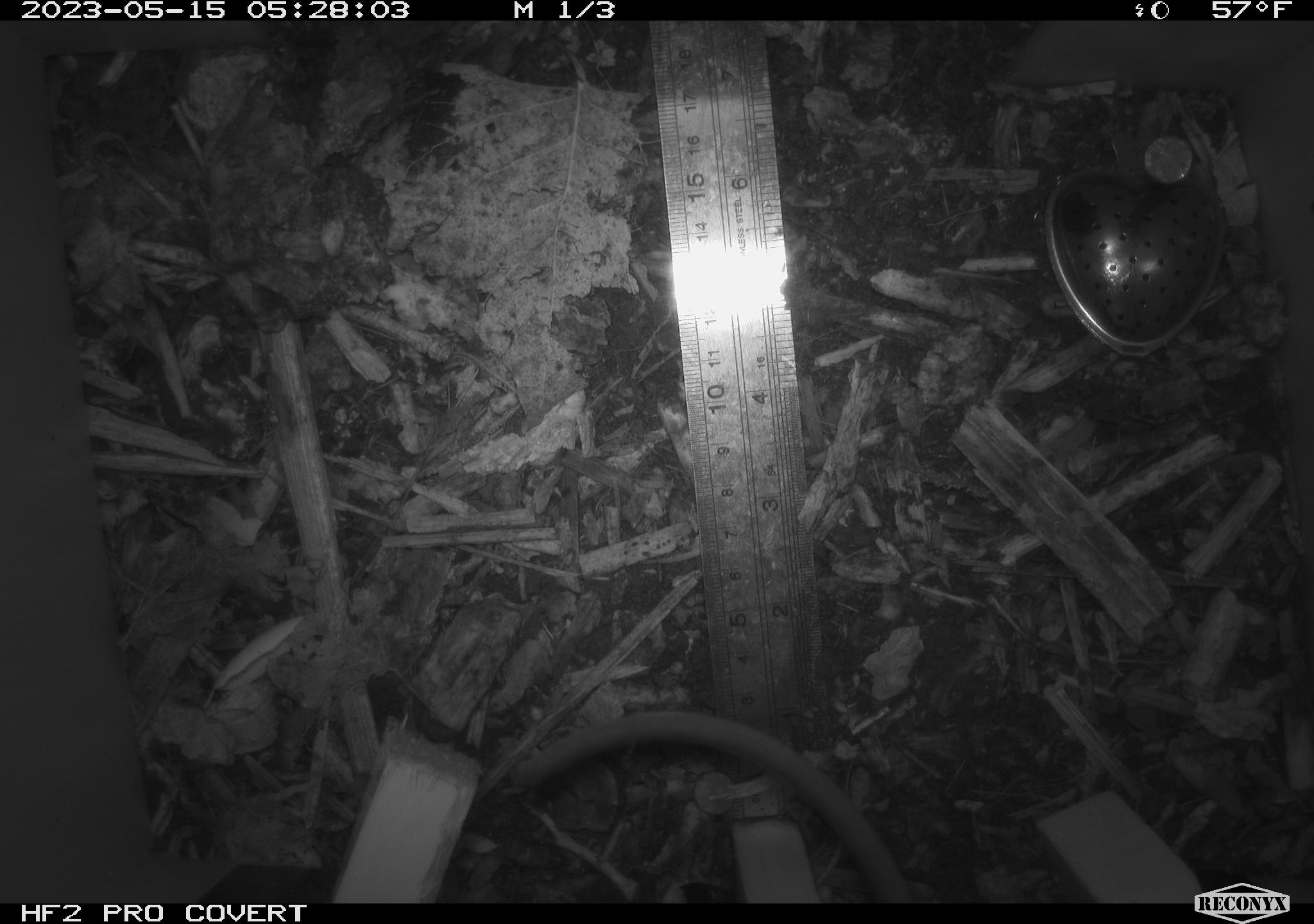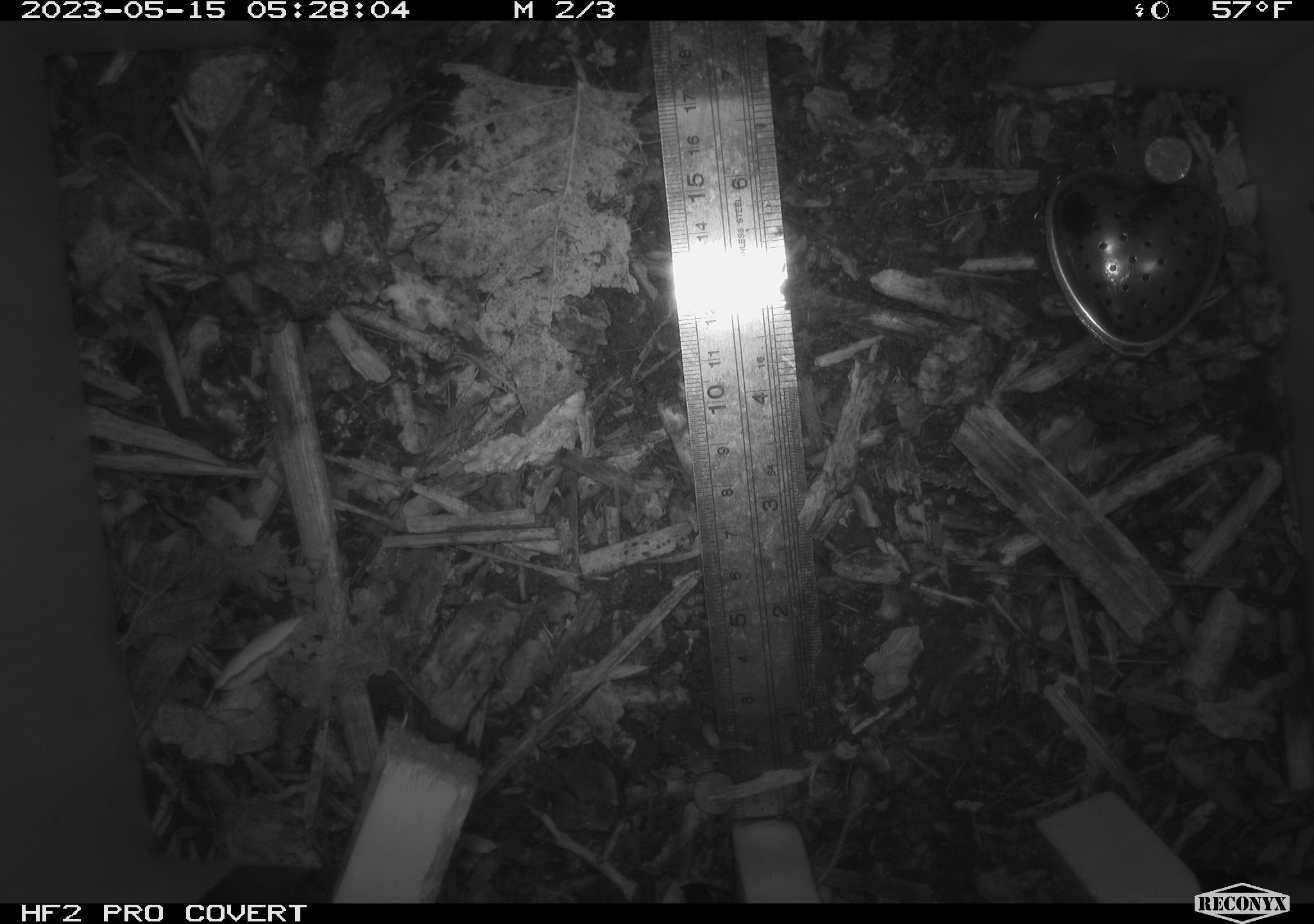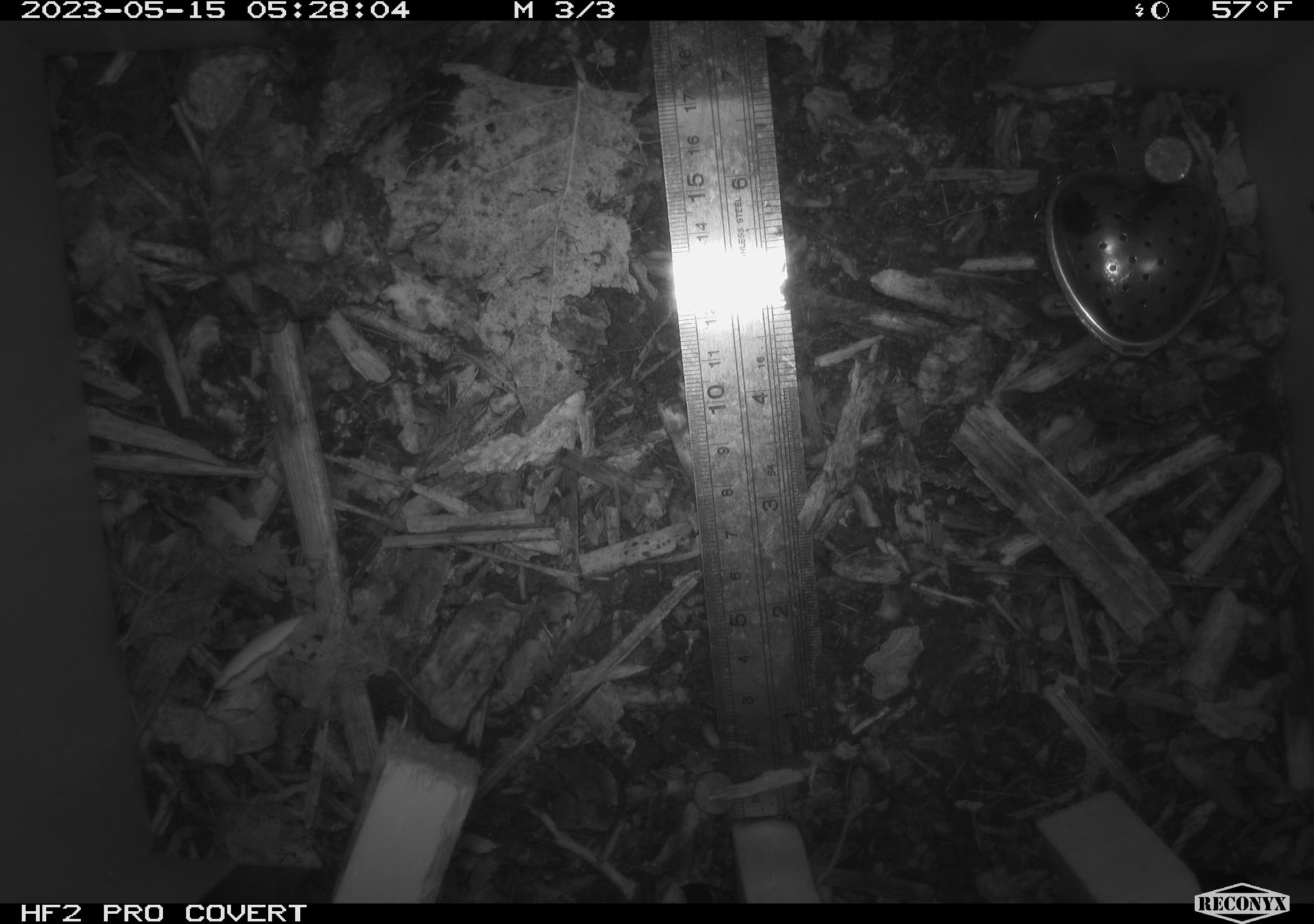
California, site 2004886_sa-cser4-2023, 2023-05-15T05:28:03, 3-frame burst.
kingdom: Animalia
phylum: Chordata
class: Mammalia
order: Rodentia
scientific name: Rodentia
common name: mouse species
Mouse species (Rodentia).